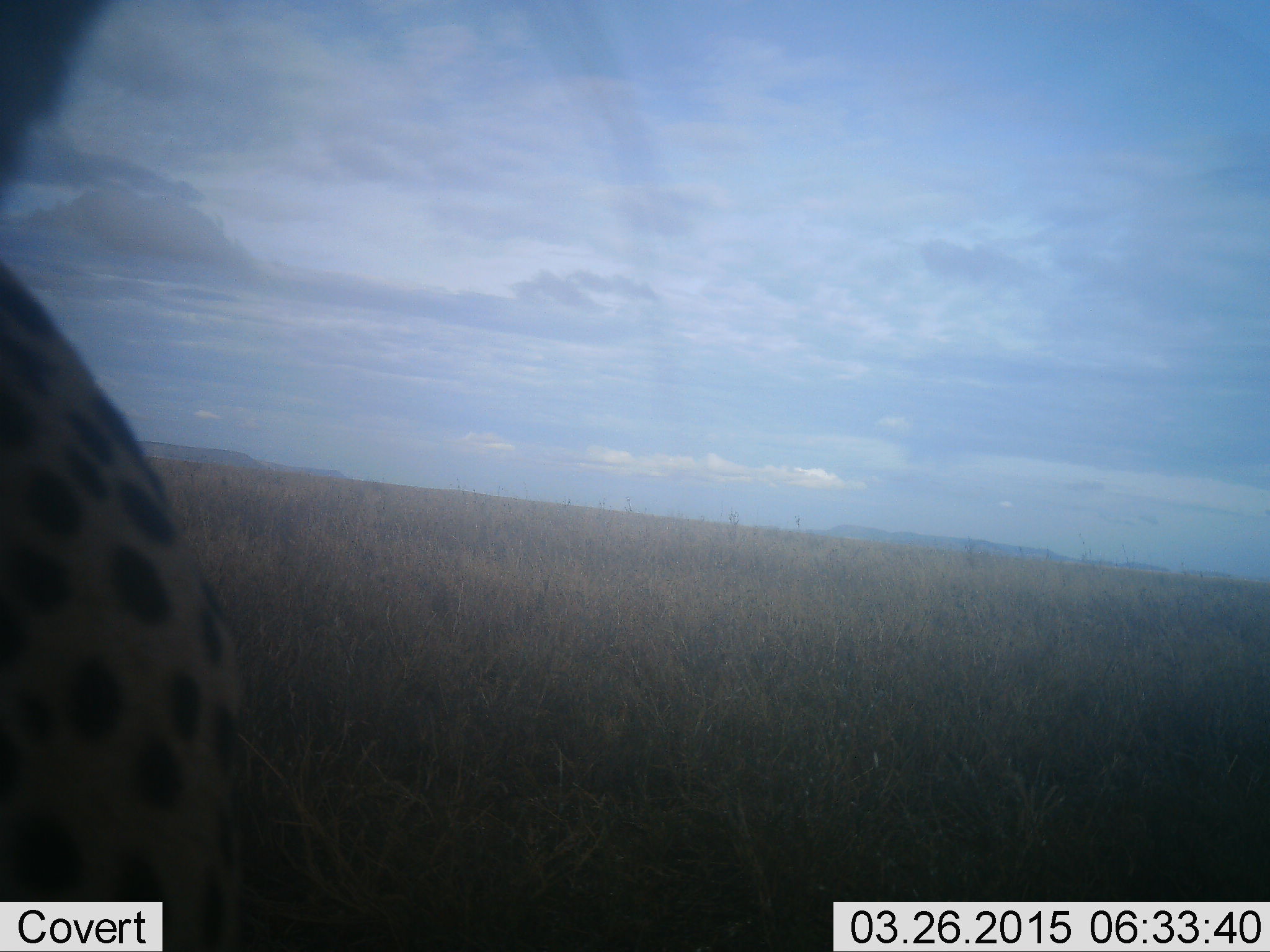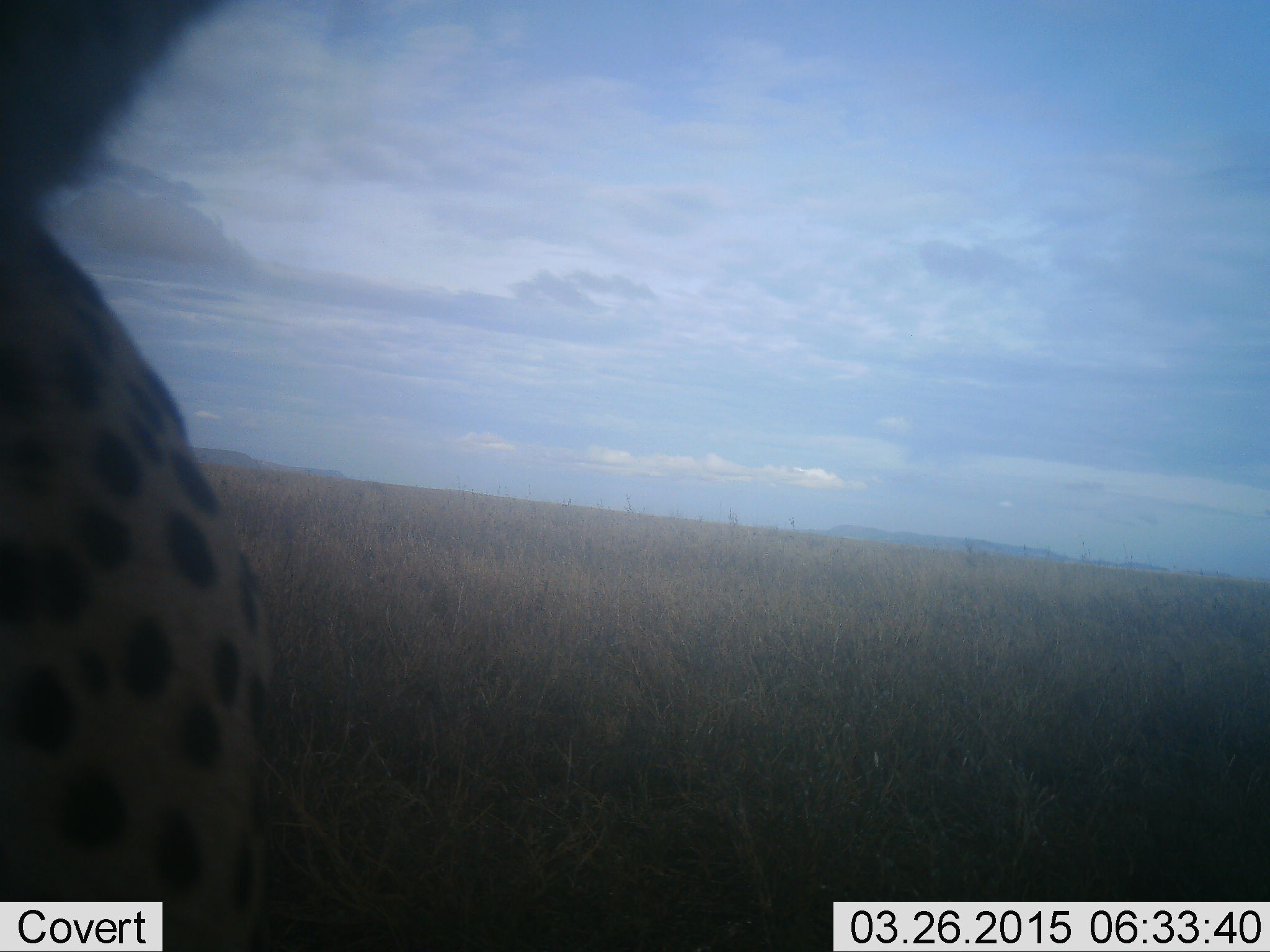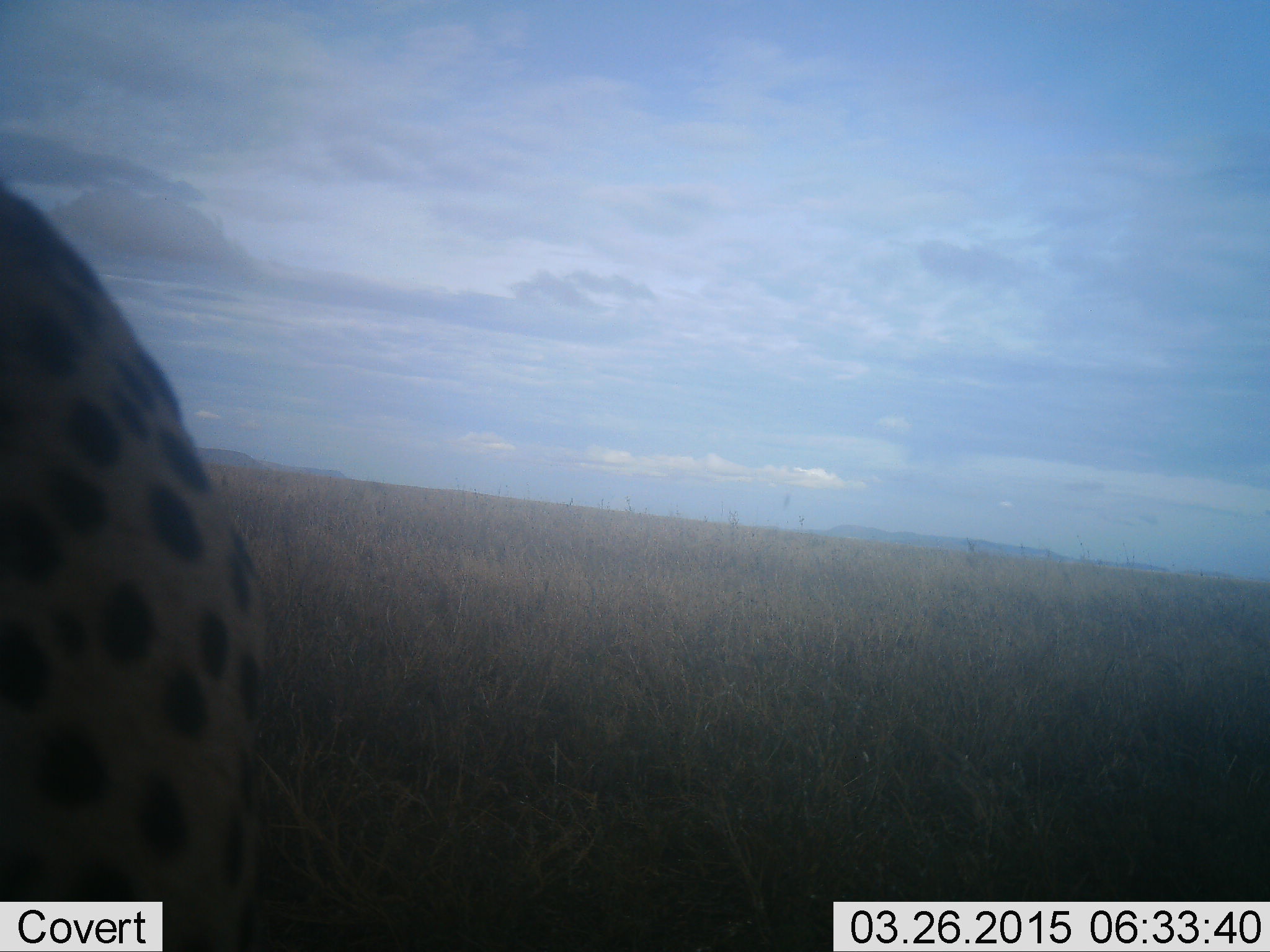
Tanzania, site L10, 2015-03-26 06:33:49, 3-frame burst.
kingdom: Animalia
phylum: Chordata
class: Mammalia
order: Carnivora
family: Felidae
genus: Acinonyx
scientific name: Acinonyx jubatus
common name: cheetah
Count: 1.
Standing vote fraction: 100%.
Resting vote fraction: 0%.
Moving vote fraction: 0%.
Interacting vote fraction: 0%.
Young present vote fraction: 0%.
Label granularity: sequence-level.